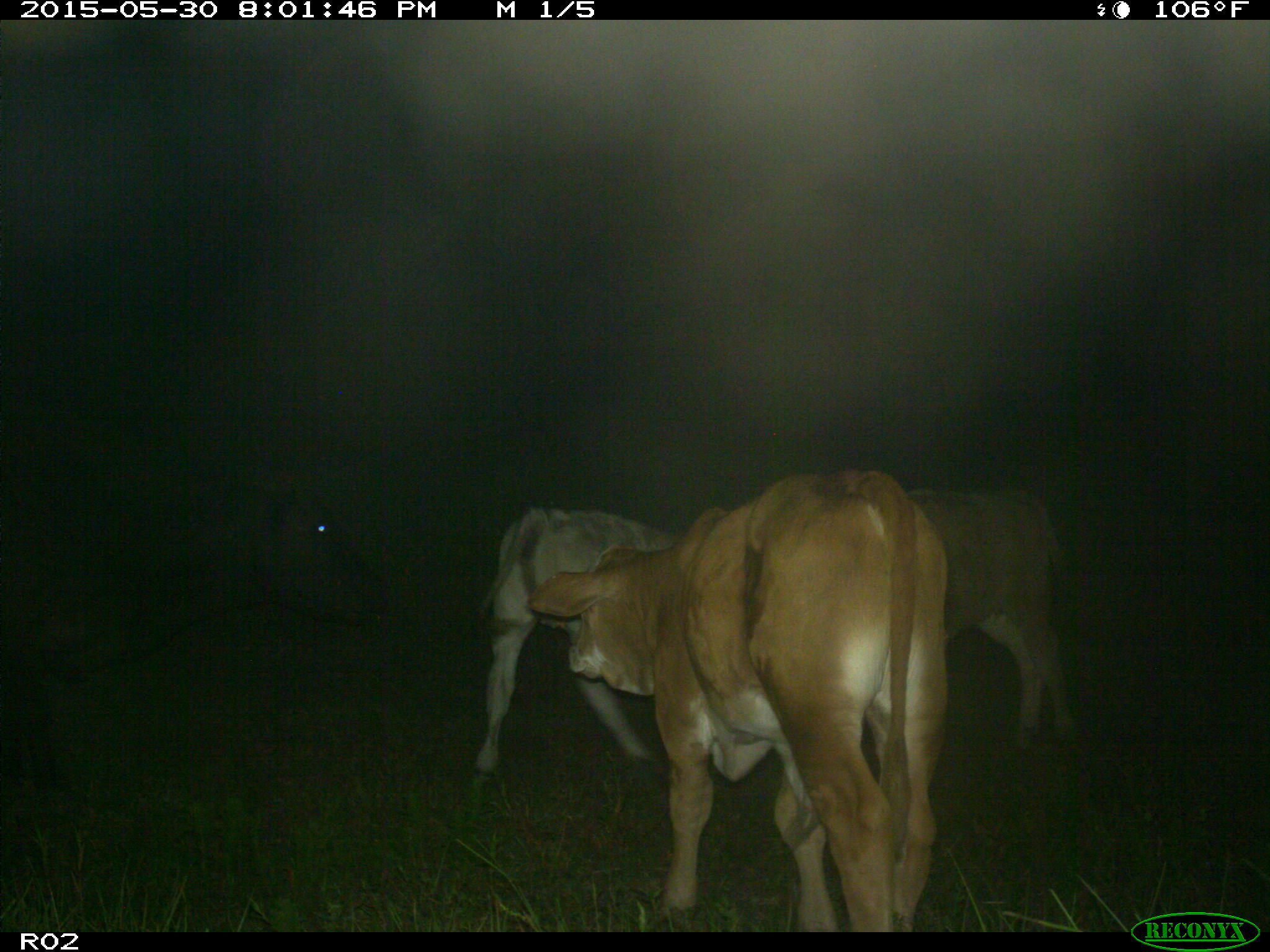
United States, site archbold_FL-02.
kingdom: Animalia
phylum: Chordata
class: Mammalia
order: Artiodactyla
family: Bovidae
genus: Bos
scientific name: Bos taurus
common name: domestic cow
Bos taurus (domestic cow).